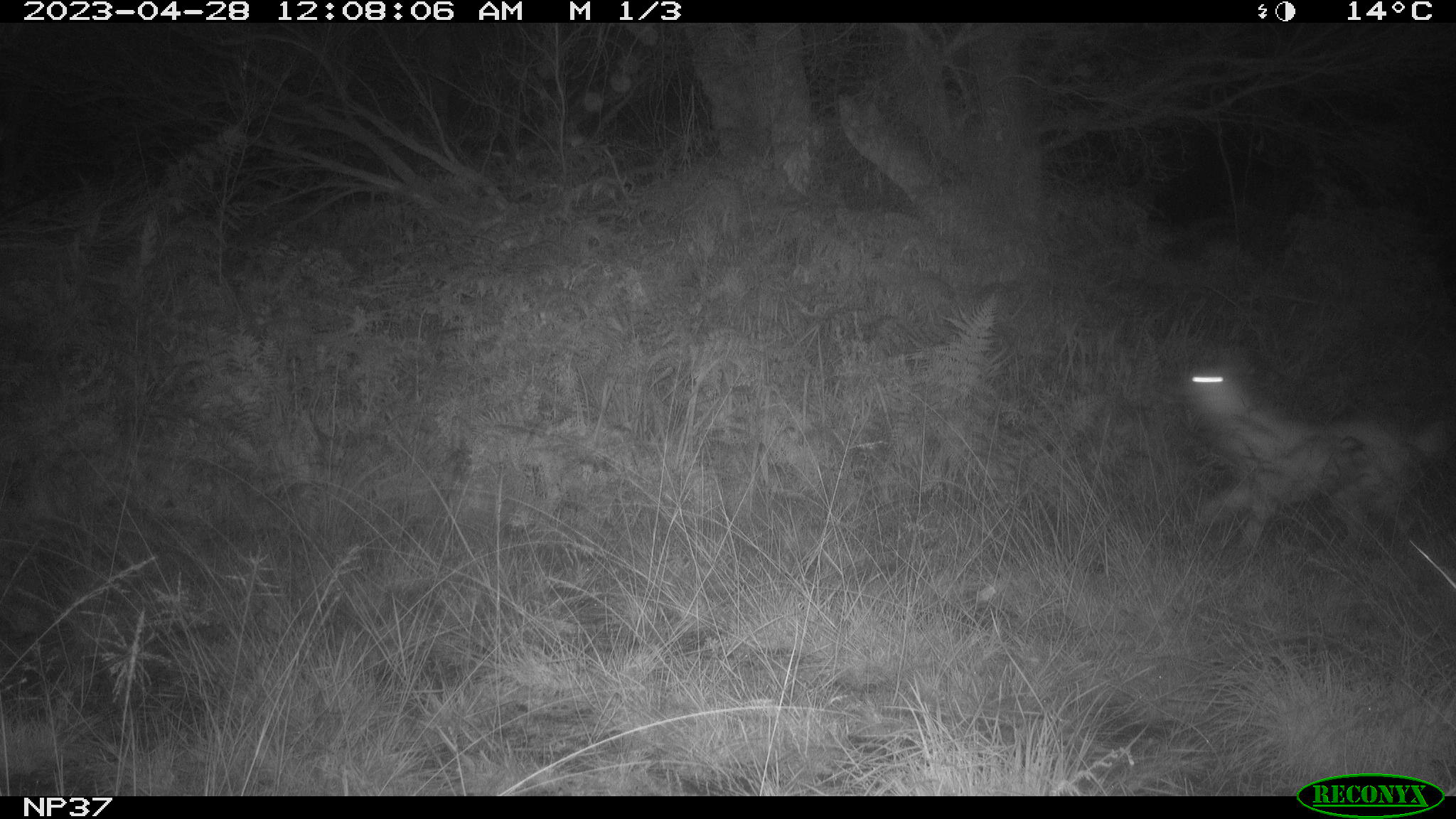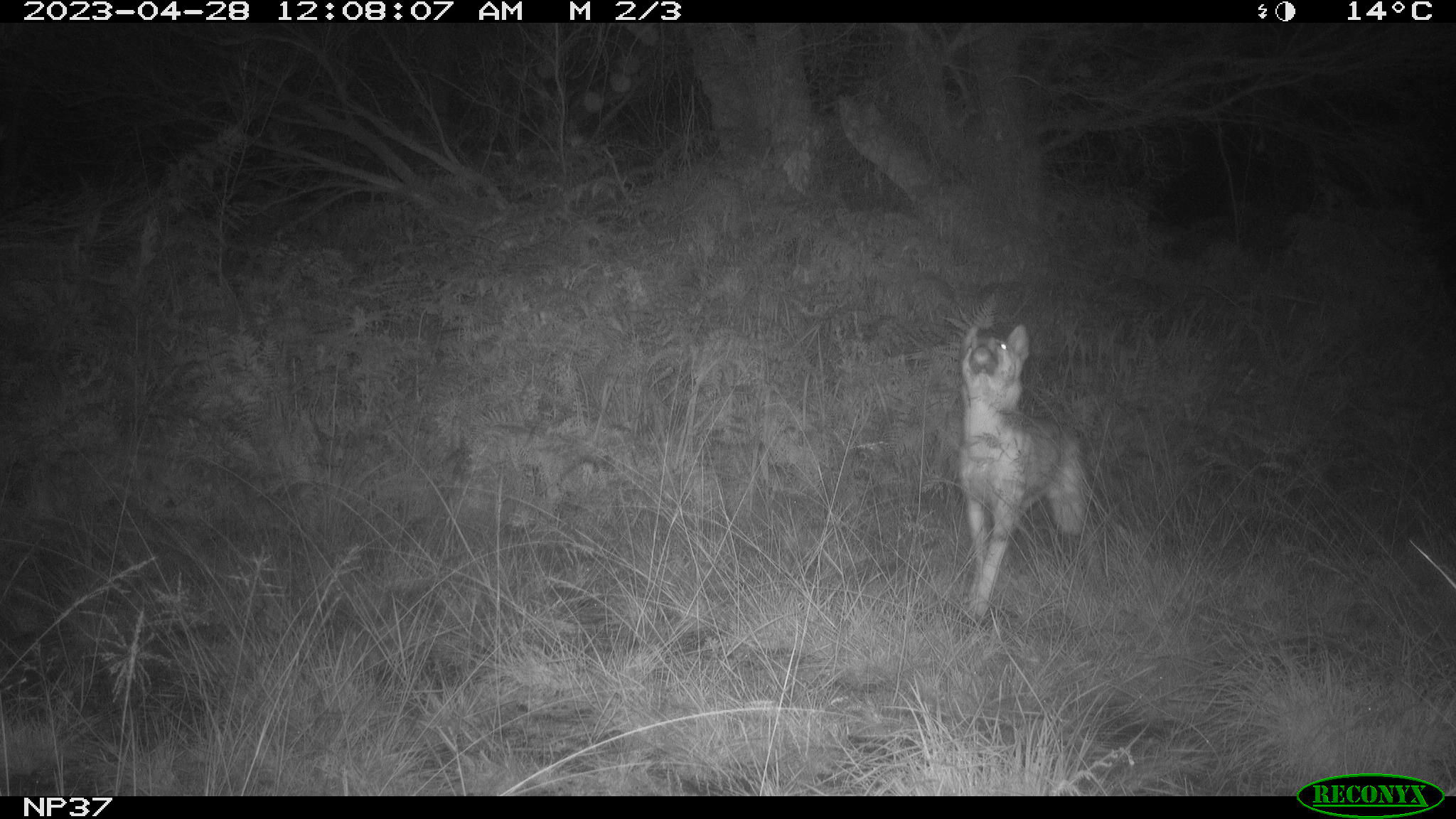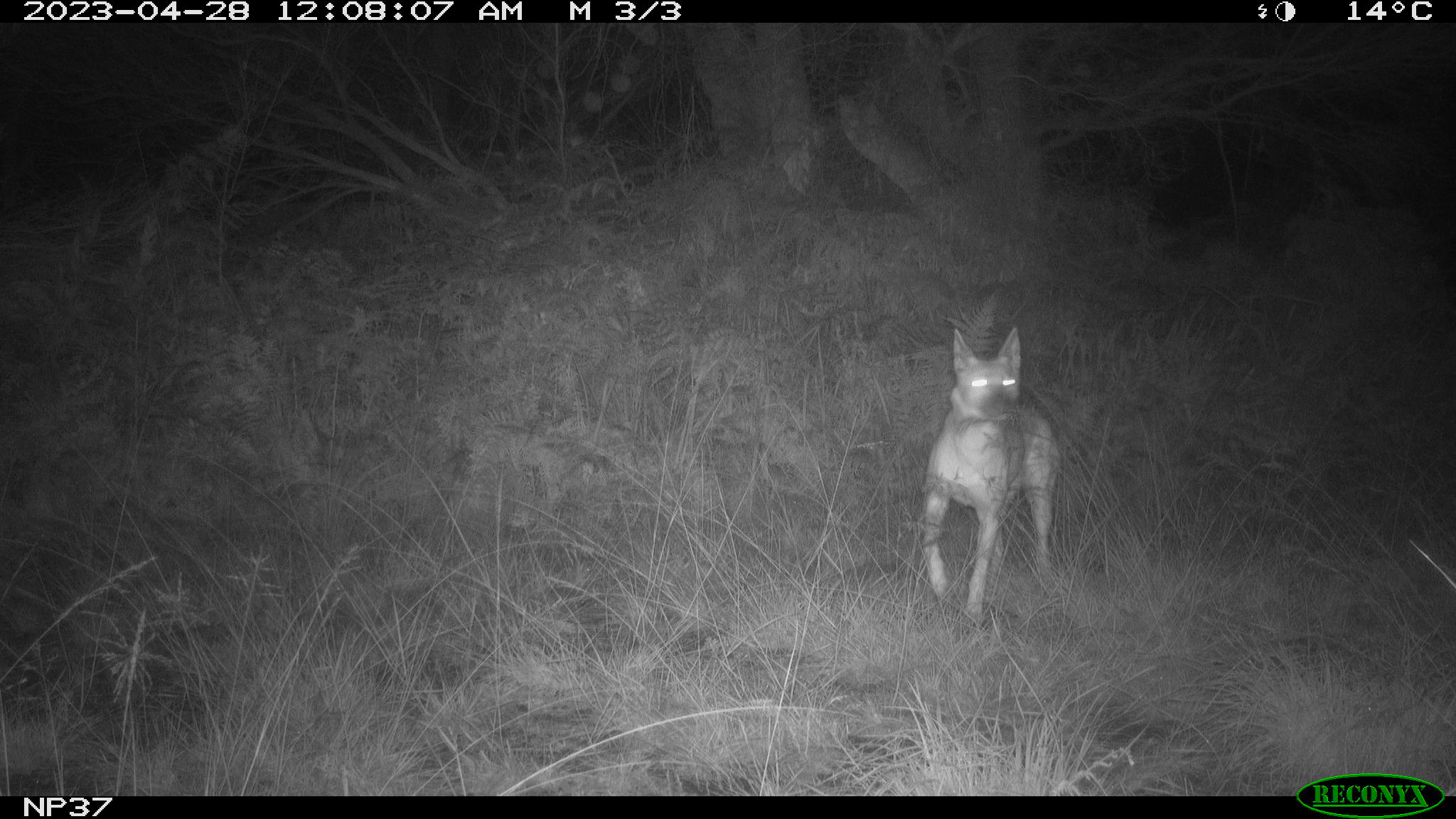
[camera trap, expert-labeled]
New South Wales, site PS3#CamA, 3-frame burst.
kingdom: Animalia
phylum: Chordata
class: Mammalia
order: Carnivora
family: Canidae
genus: Canis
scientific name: Canis familiaris dingo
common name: dingo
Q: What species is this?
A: Dingo (Canis familiaris dingo).